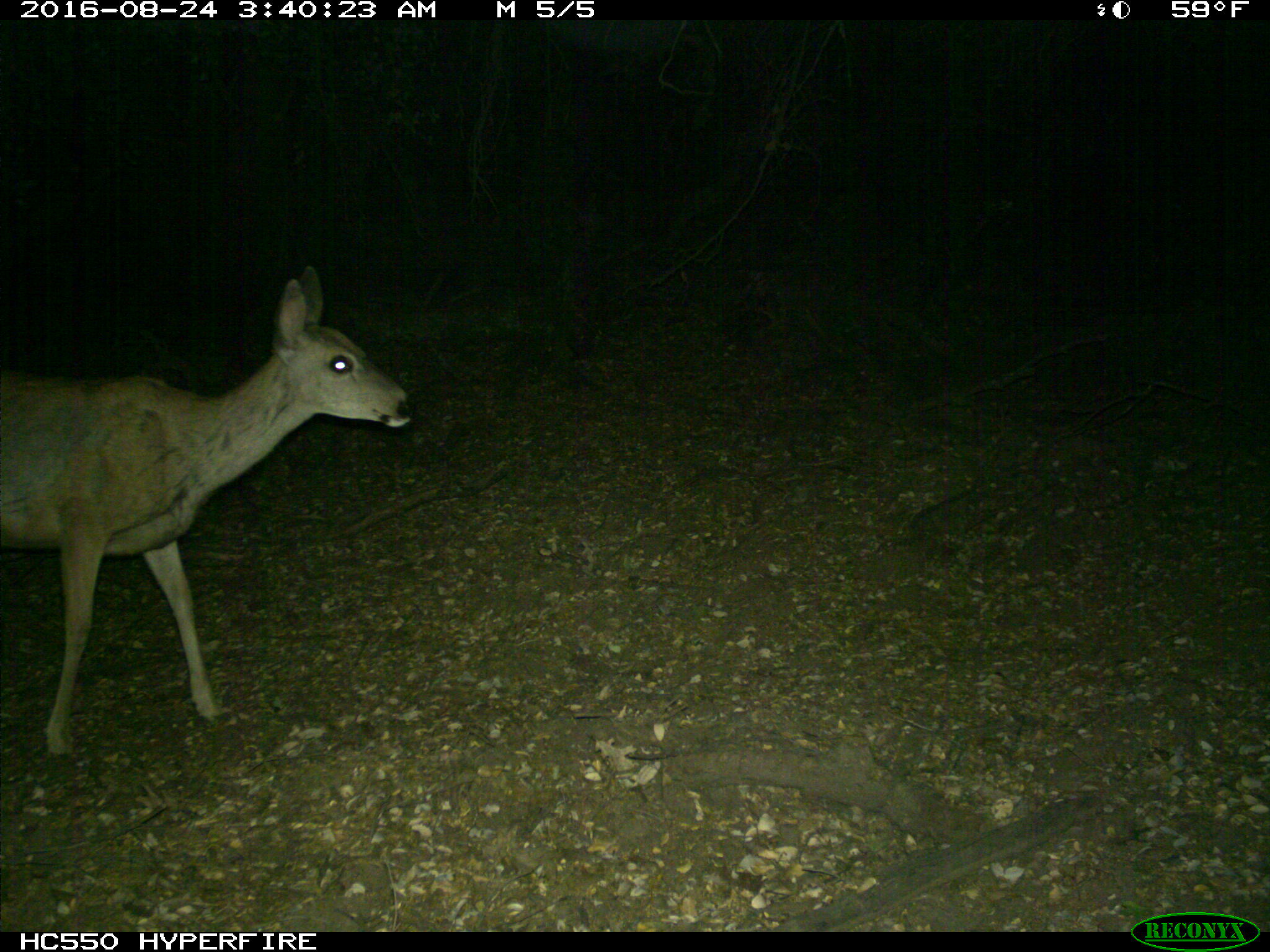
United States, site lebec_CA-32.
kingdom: Animalia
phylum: Chordata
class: Mammalia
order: Artiodactyla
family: Cervidae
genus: Odocoileus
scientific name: Odocoileus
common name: deer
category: unidentified deer